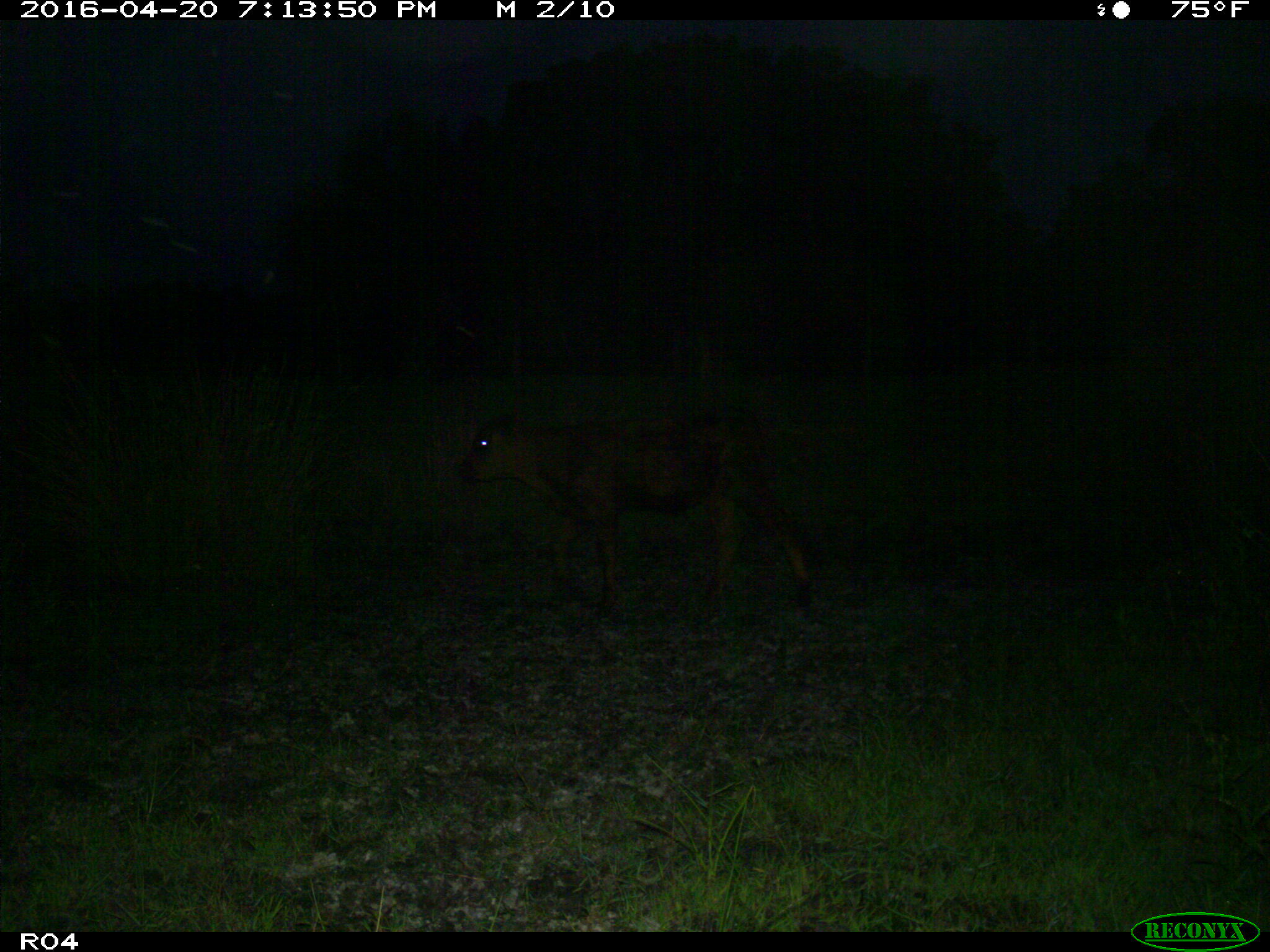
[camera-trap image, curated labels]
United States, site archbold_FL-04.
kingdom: Animalia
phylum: Chordata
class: Mammalia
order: Artiodactyla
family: Bovidae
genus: Bos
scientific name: Bos taurus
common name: domestic cow